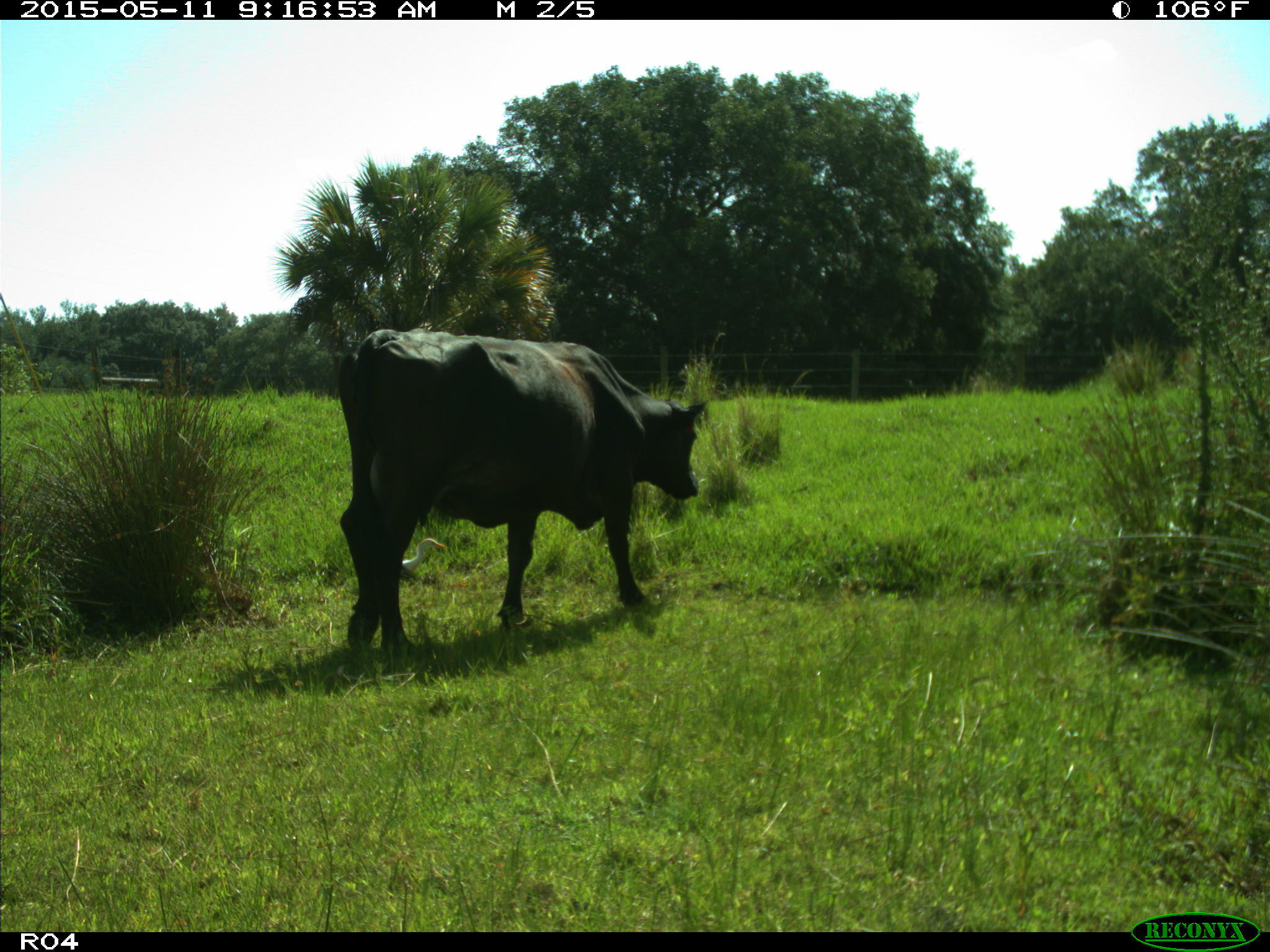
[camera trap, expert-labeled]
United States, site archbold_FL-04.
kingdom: Animalia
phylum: Chordata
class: Mammalia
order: Artiodactyla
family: Bovidae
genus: Bos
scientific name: Bos taurus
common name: domestic cow